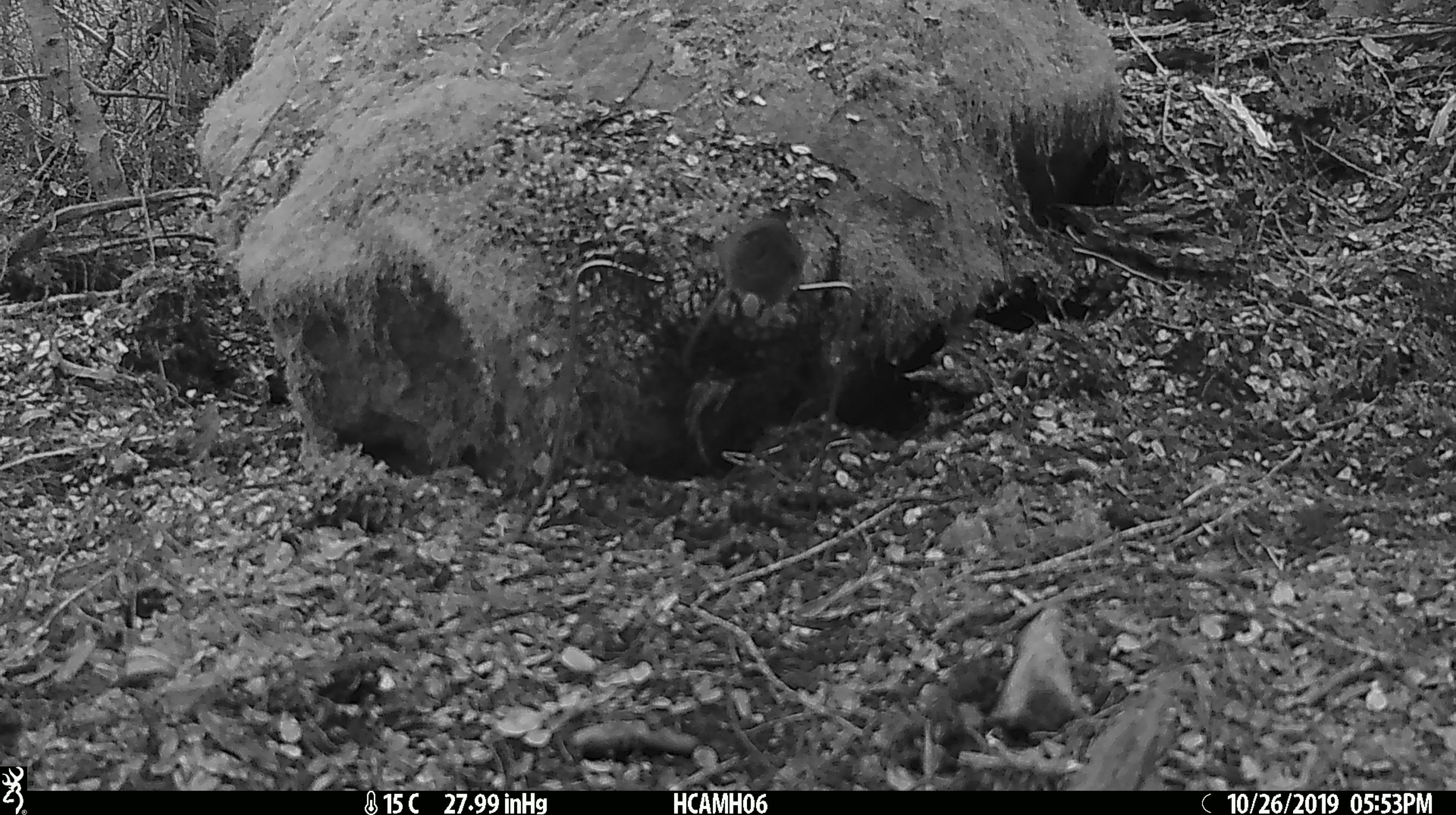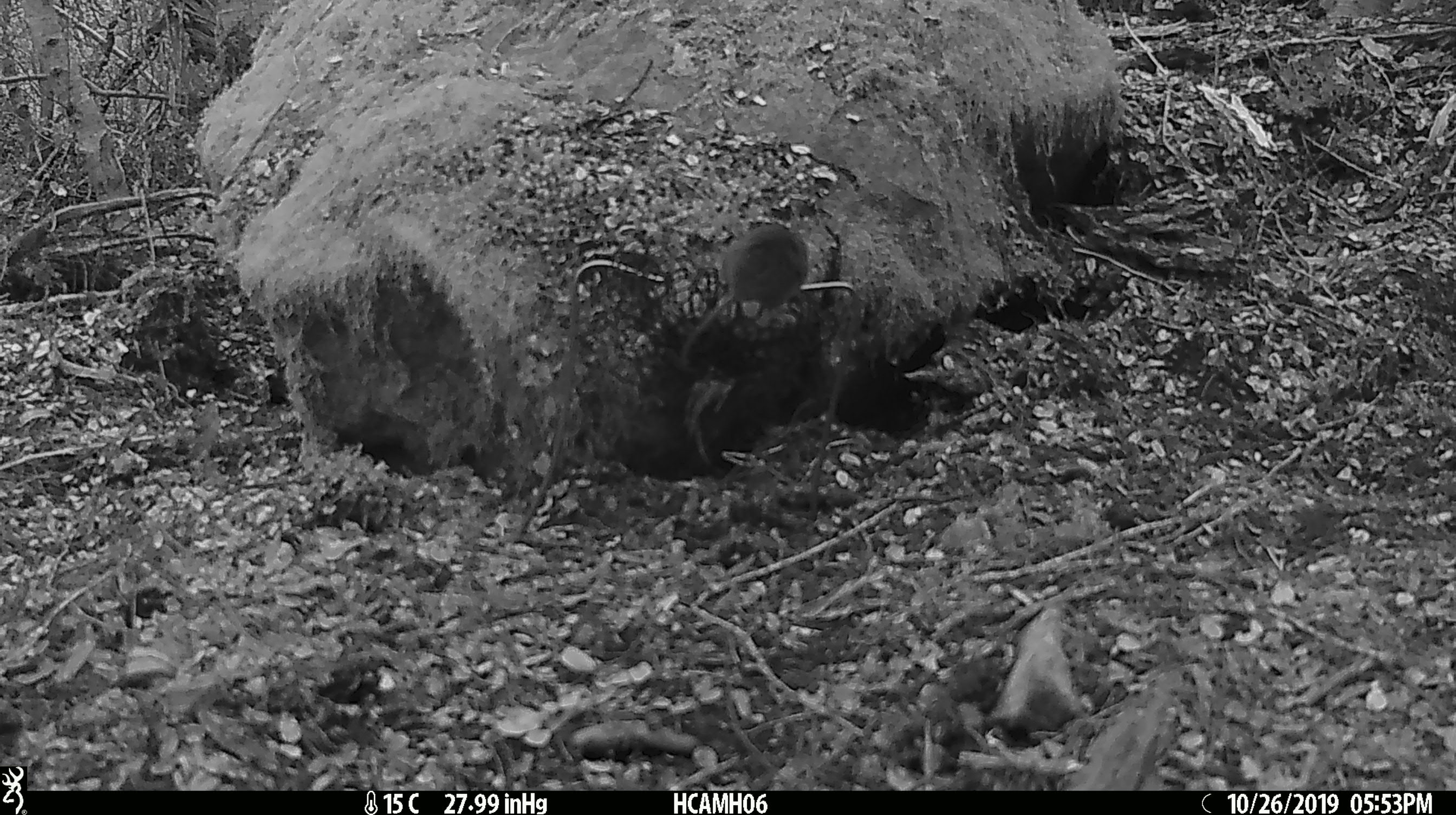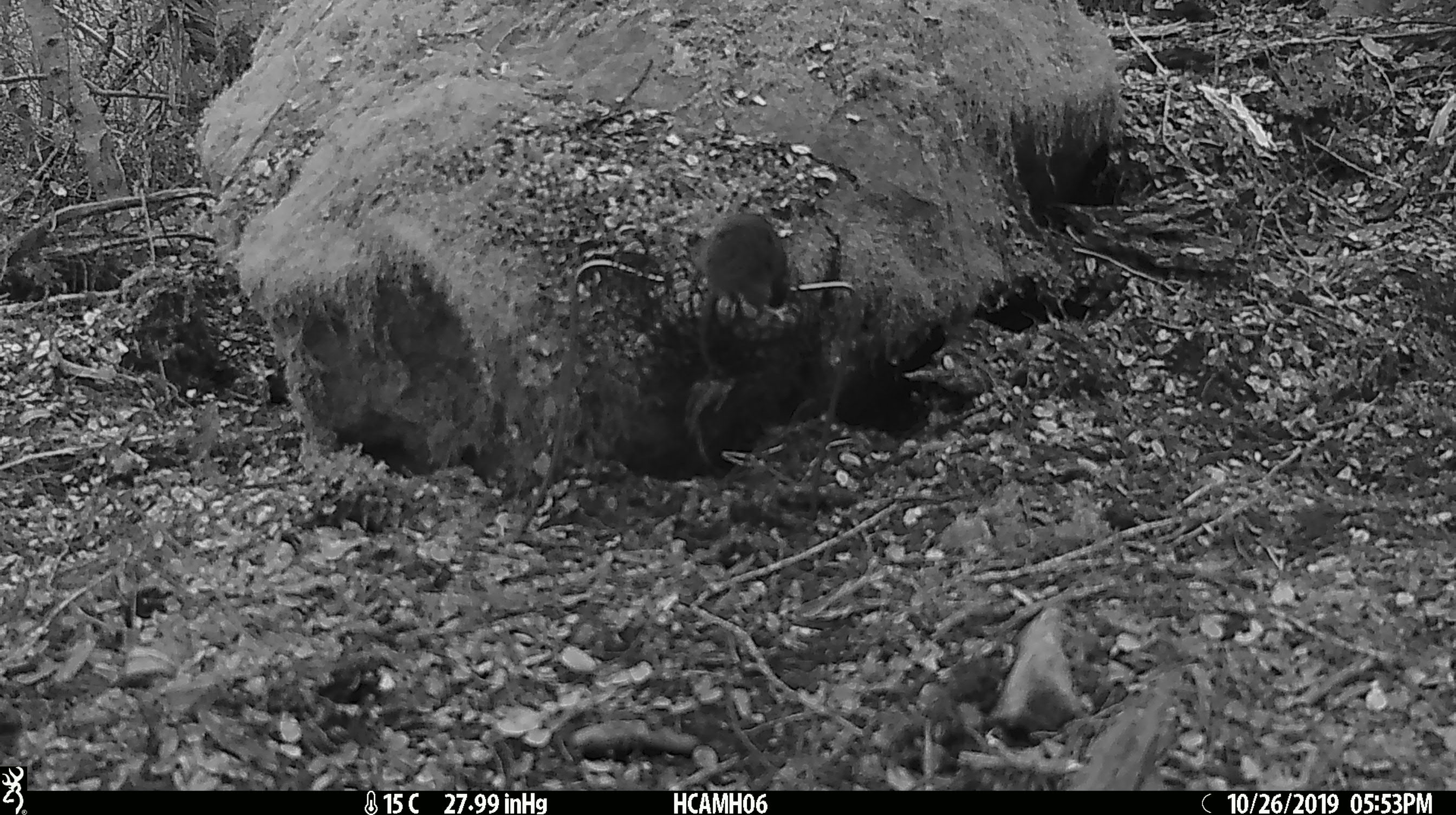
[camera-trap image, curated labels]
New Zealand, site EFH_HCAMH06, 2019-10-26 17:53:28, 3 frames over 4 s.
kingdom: Animalia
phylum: Chordata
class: Mammalia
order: Rodentia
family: Muridae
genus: Mus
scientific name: Mus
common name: mouse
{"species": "mouse (Mus)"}